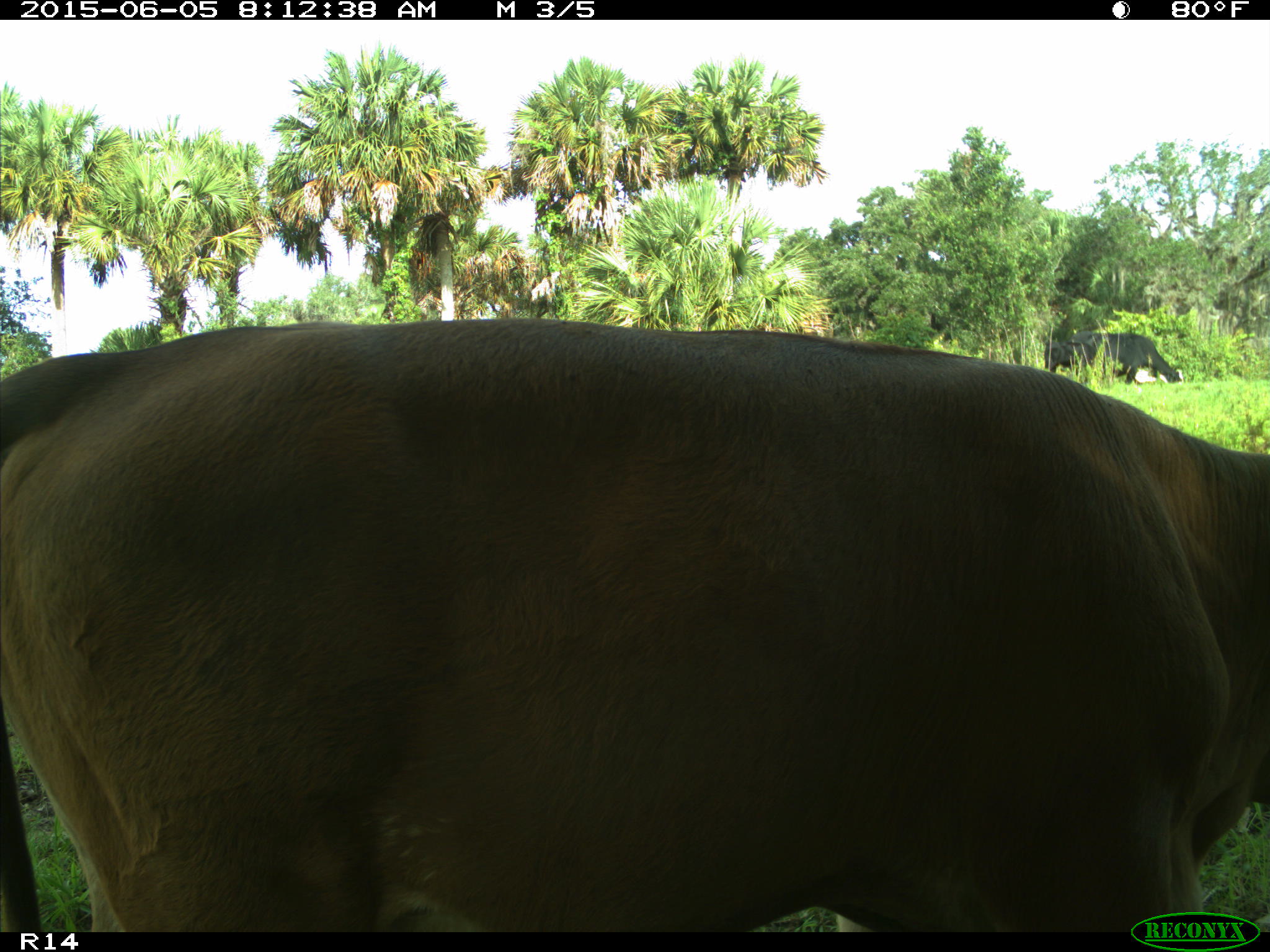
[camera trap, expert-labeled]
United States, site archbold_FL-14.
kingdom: Animalia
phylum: Chordata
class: Mammalia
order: Artiodactyla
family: Bovidae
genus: Bos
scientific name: Bos taurus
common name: domestic cow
Bos taurus (domestic cow).